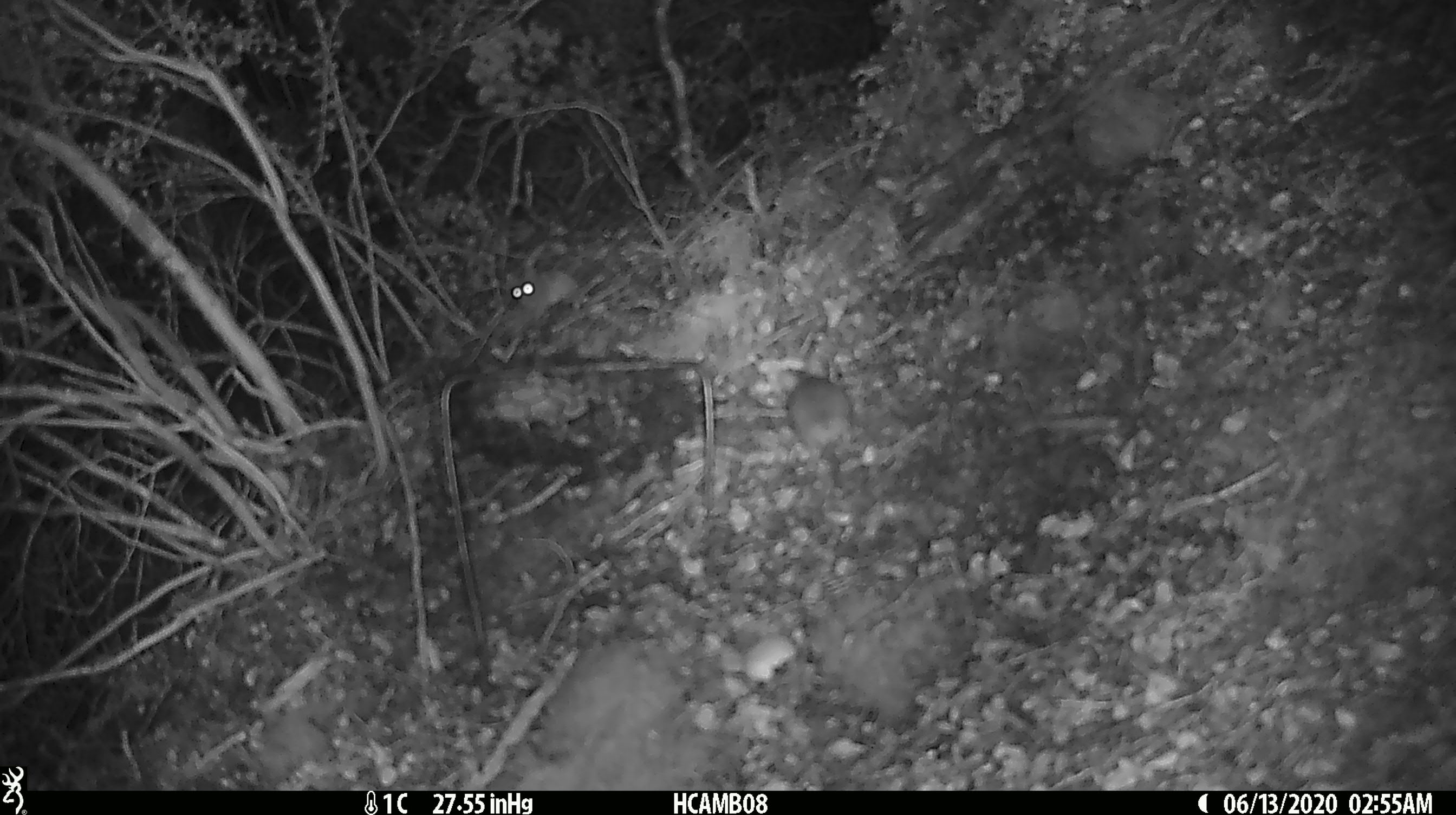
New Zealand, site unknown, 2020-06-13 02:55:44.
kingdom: Animalia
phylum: Chordata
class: Mammalia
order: Rodentia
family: Muridae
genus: Mus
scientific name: Mus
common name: mouse